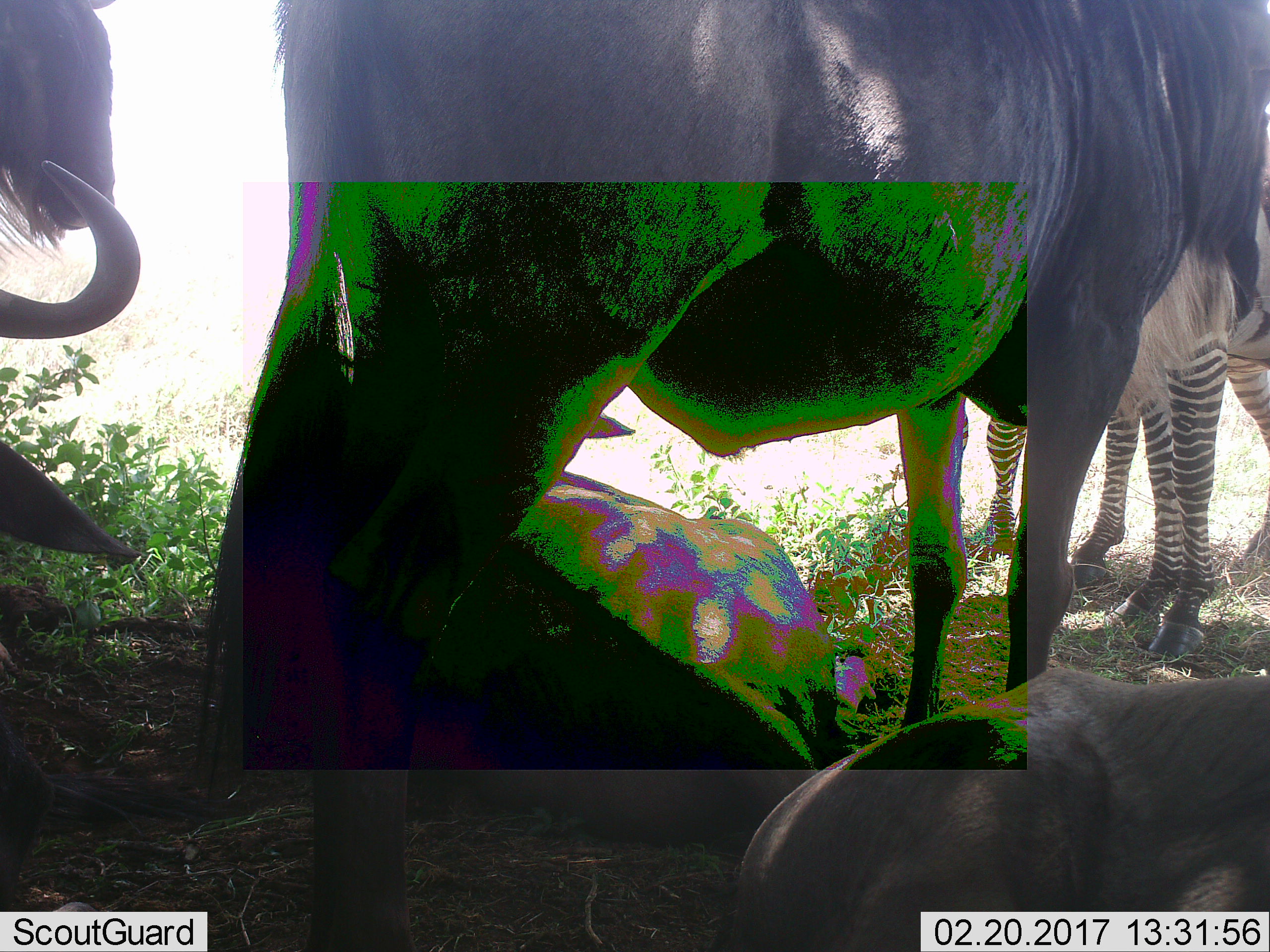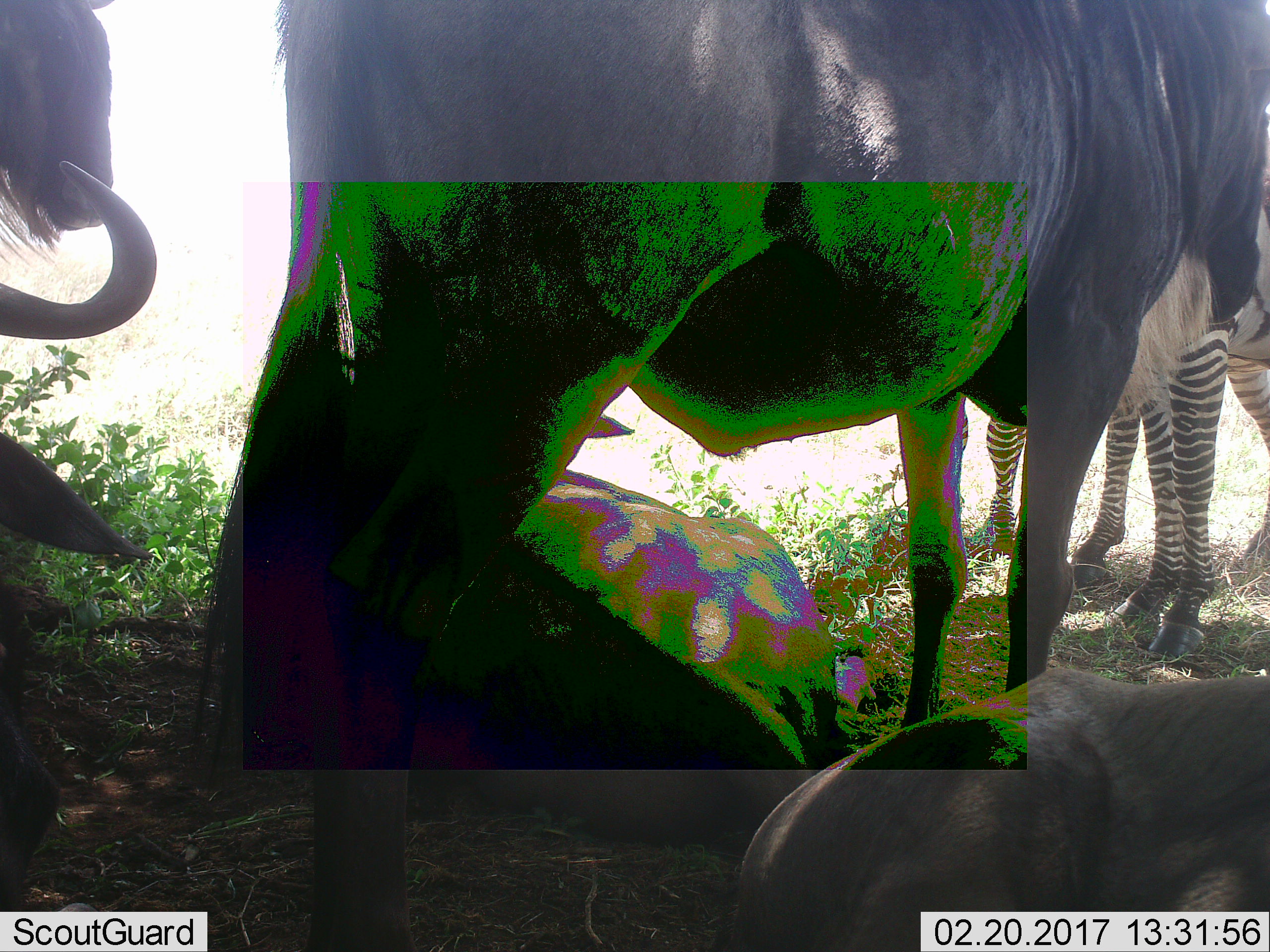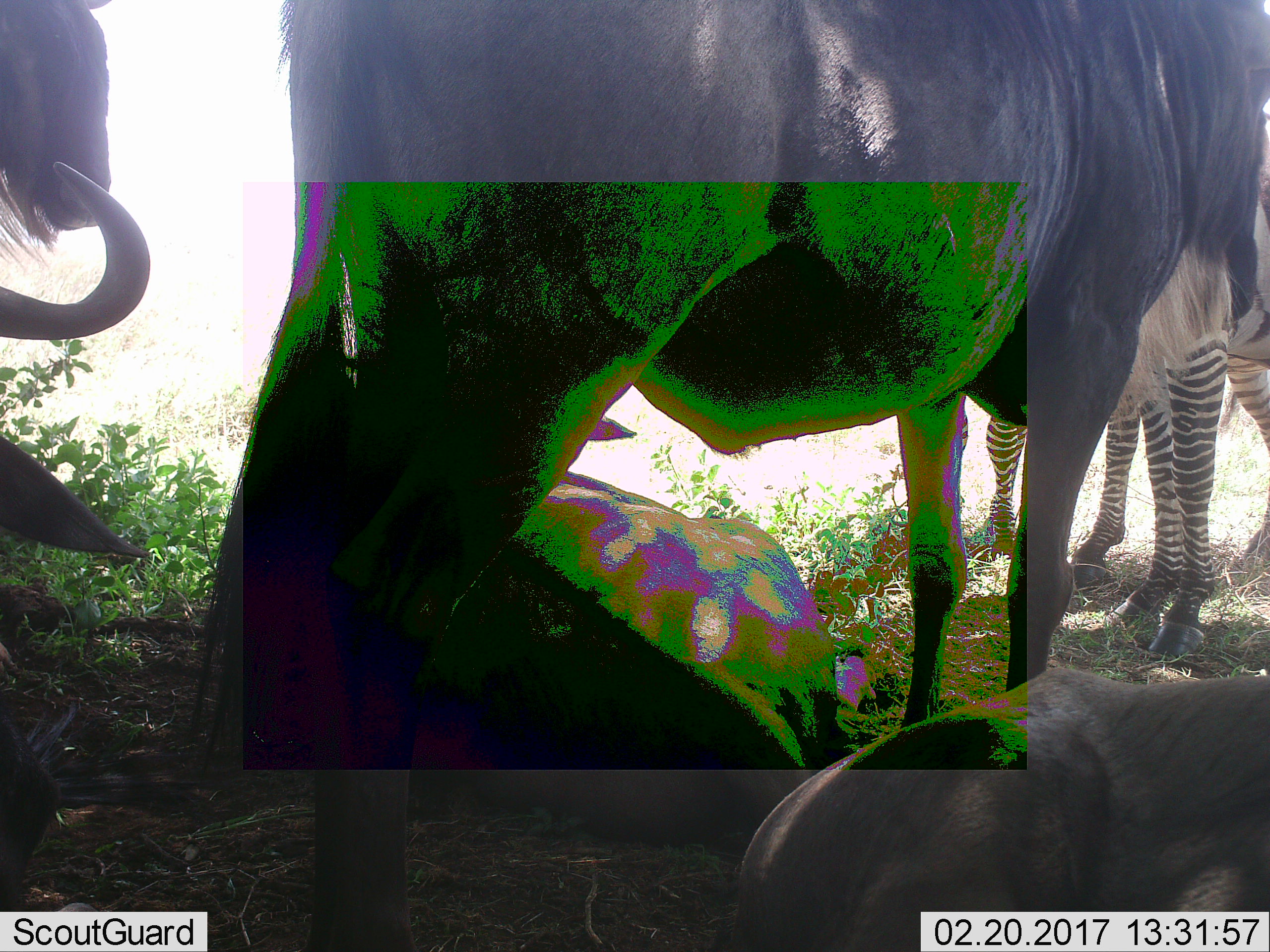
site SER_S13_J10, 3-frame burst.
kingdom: Animalia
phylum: Chordata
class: Mammalia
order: Artiodactyla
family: Bovidae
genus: Connochaetes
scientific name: Connochaetes taurinus taurinus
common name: blue wildebeest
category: wildebeestblue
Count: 5.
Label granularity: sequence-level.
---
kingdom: Animalia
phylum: Chordata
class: Mammalia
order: Perissodactyla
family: Equidae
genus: Equus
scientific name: Equus quagga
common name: plains zebra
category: zebraplains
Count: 2.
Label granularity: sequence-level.